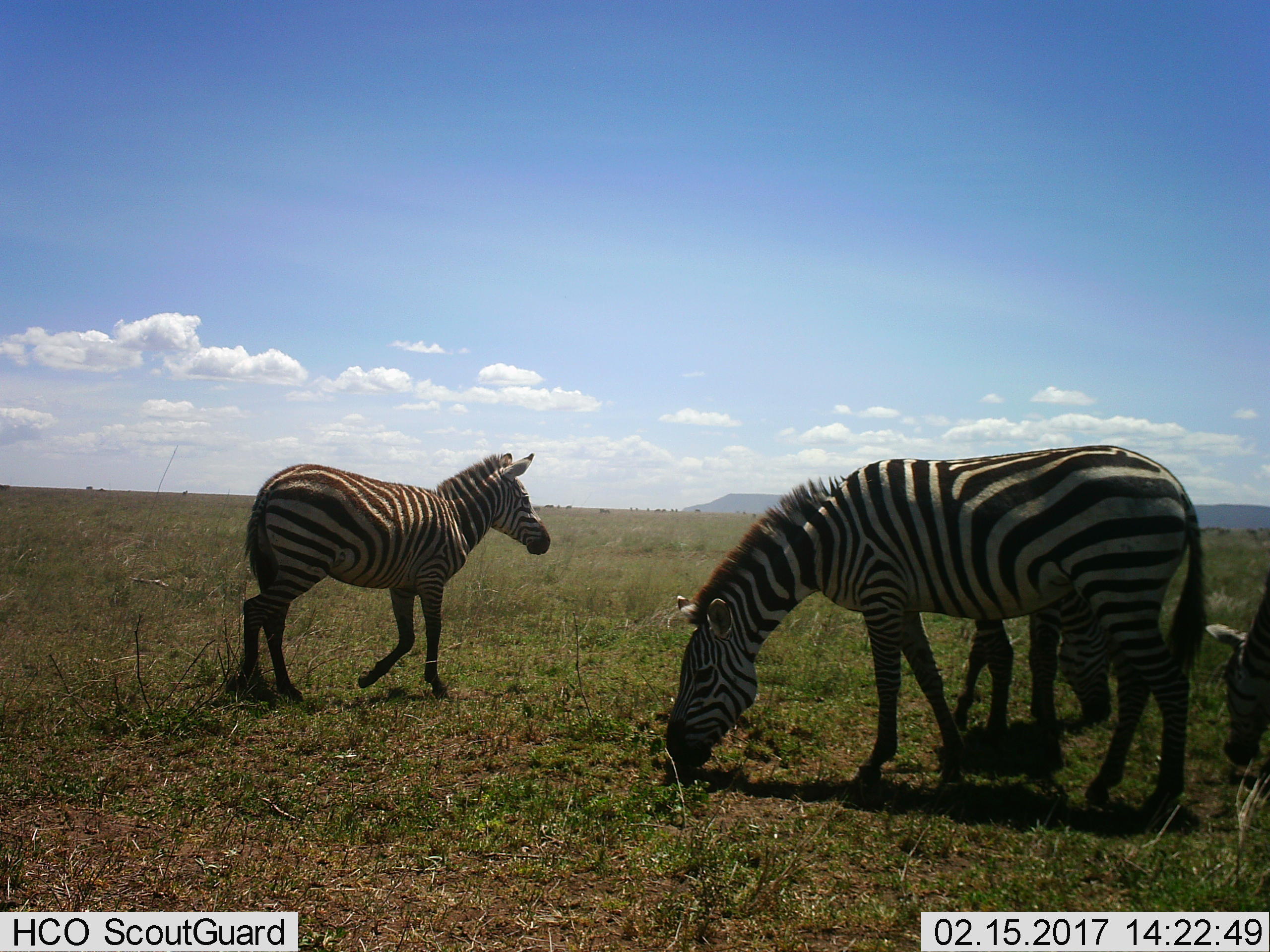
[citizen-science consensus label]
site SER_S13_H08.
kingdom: Animalia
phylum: Chordata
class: Mammalia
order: Perissodactyla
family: Equidae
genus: Equus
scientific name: Equus quagga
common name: plains zebra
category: zebraplains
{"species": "zebraplains (plains zebra) (Equus quagga)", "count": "4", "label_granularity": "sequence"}